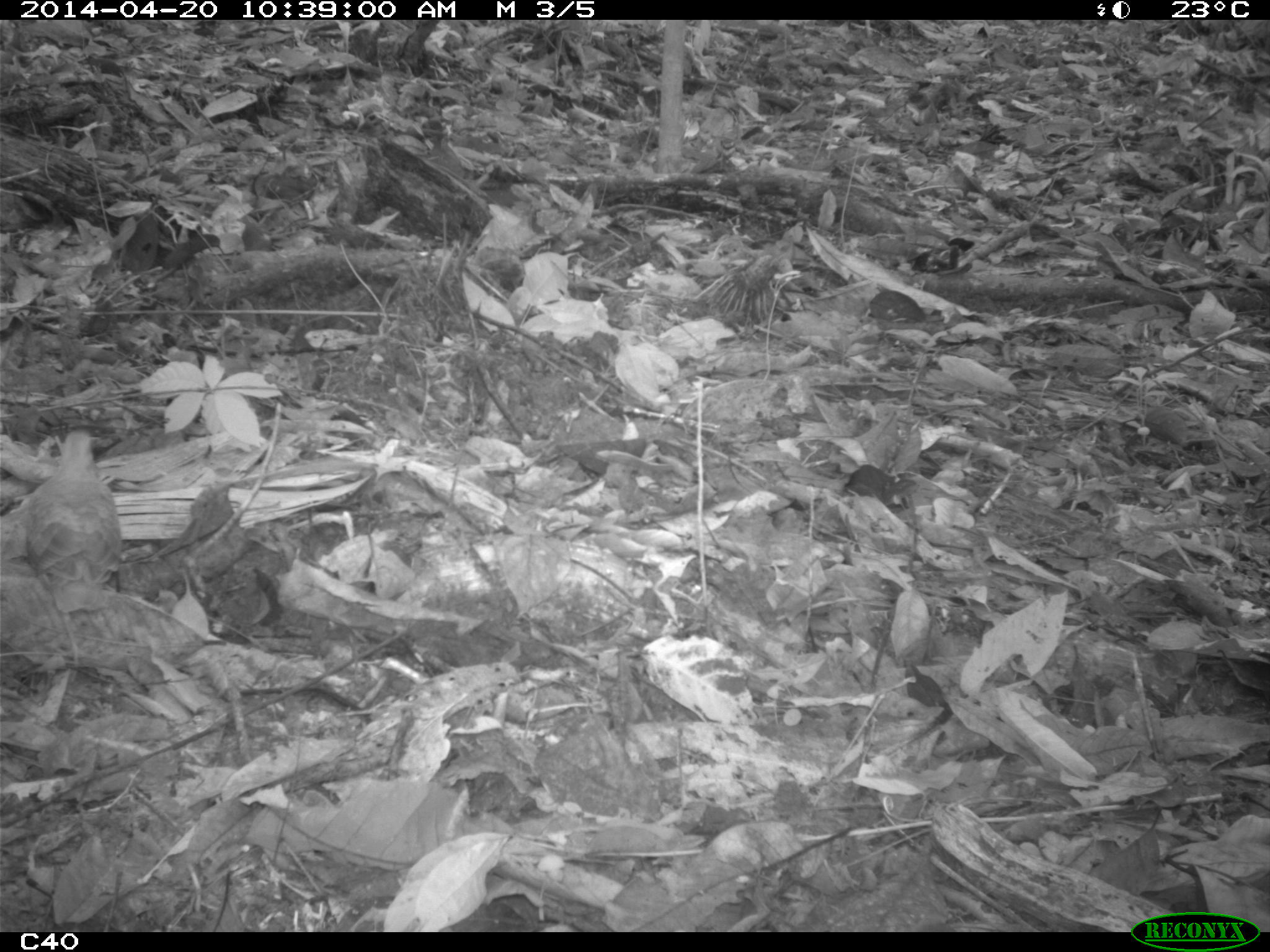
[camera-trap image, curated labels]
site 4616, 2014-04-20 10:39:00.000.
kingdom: Animalia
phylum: Chordata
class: Aves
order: Columbiformes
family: Columbidae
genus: Leptotila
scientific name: Leptotila rufaxilla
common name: gray-fronted dove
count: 1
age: adult